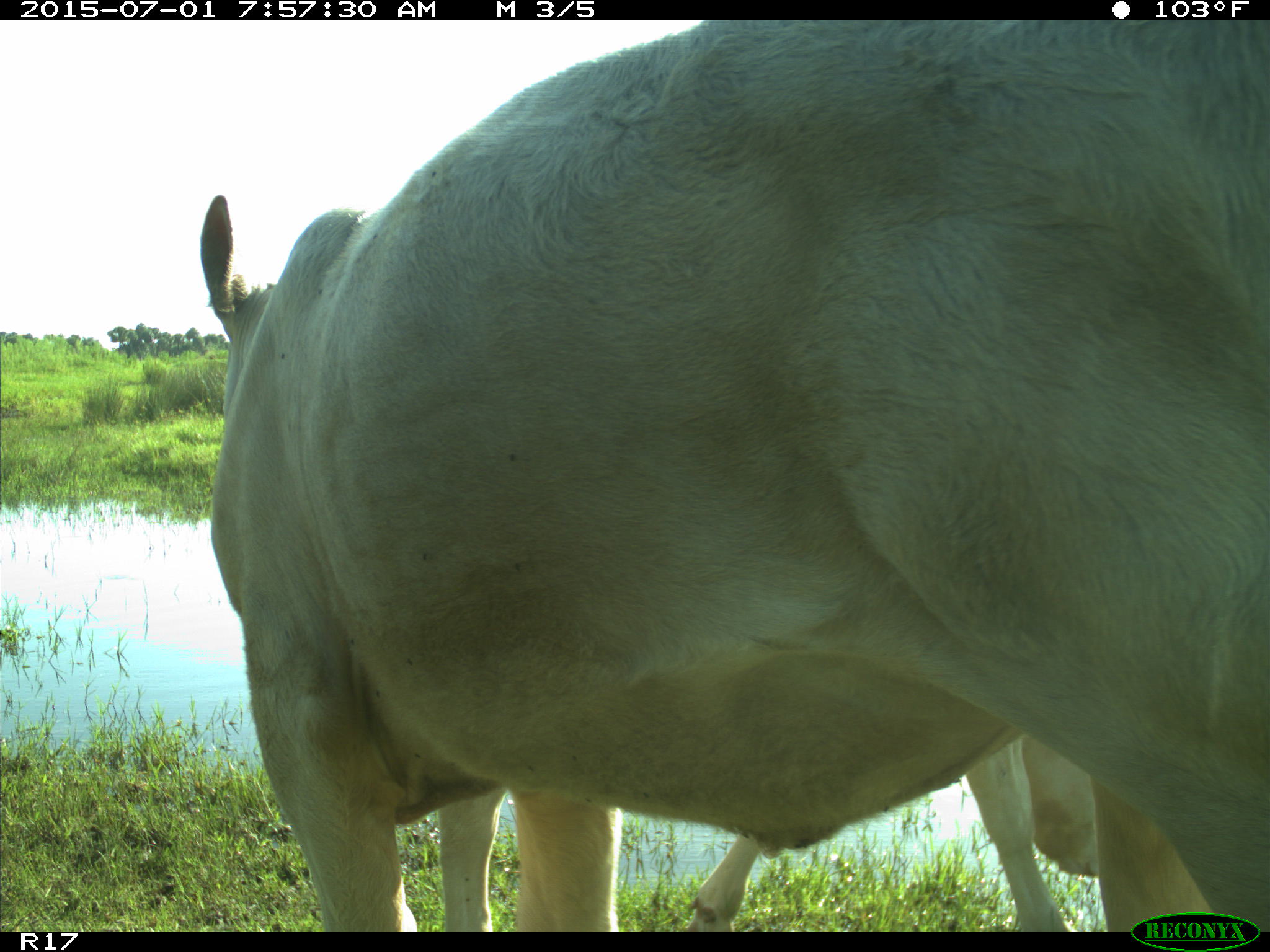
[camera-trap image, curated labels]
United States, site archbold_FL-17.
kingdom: Animalia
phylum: Chordata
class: Mammalia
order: Artiodactyla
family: Bovidae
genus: Bos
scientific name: Bos taurus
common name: domestic cow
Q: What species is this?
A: Bos taurus (domestic cow).